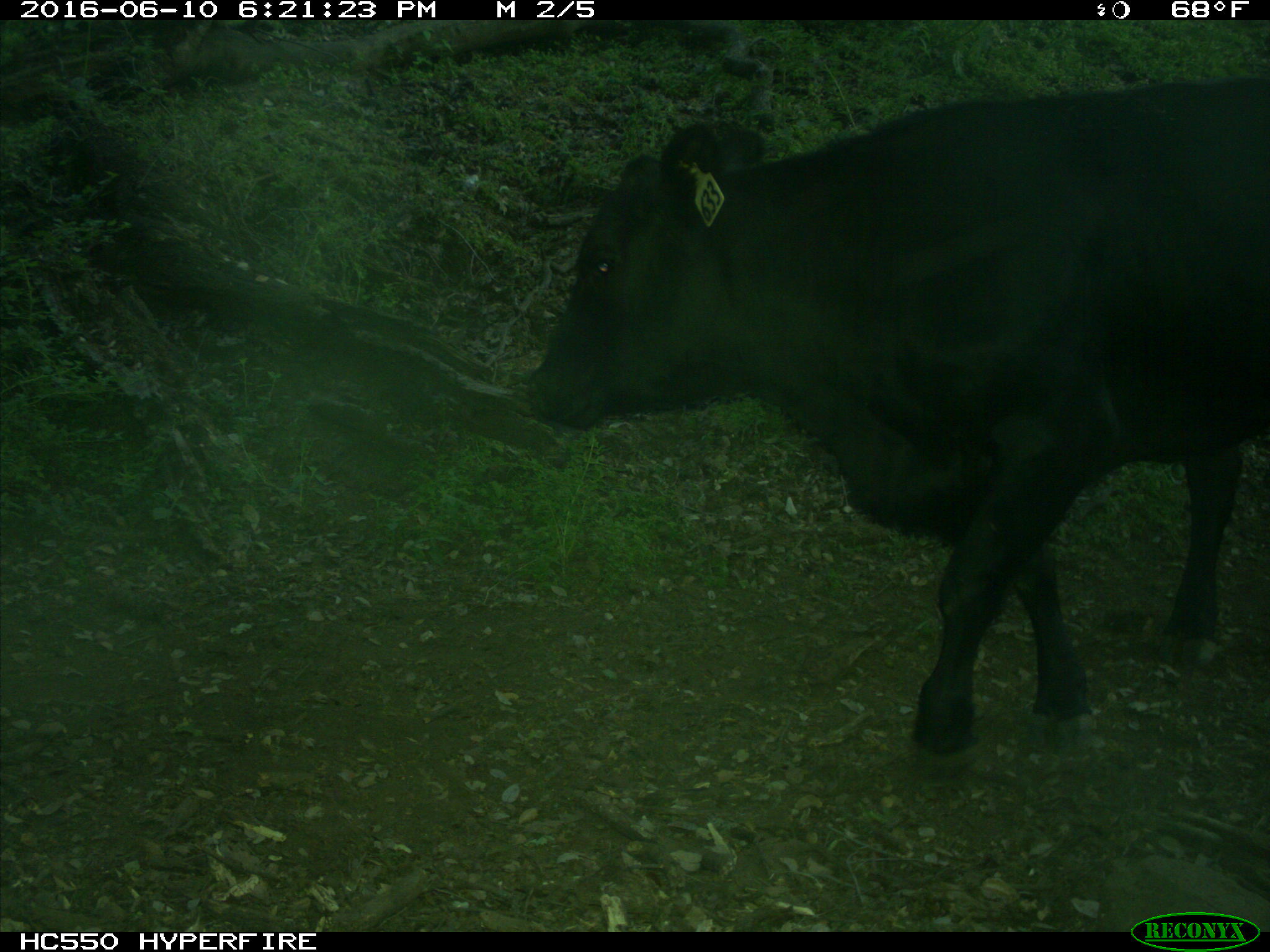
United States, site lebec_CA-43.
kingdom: Animalia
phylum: Chordata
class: Mammalia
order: Artiodactyla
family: Bovidae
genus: Bos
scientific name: Bos taurus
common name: domestic cow